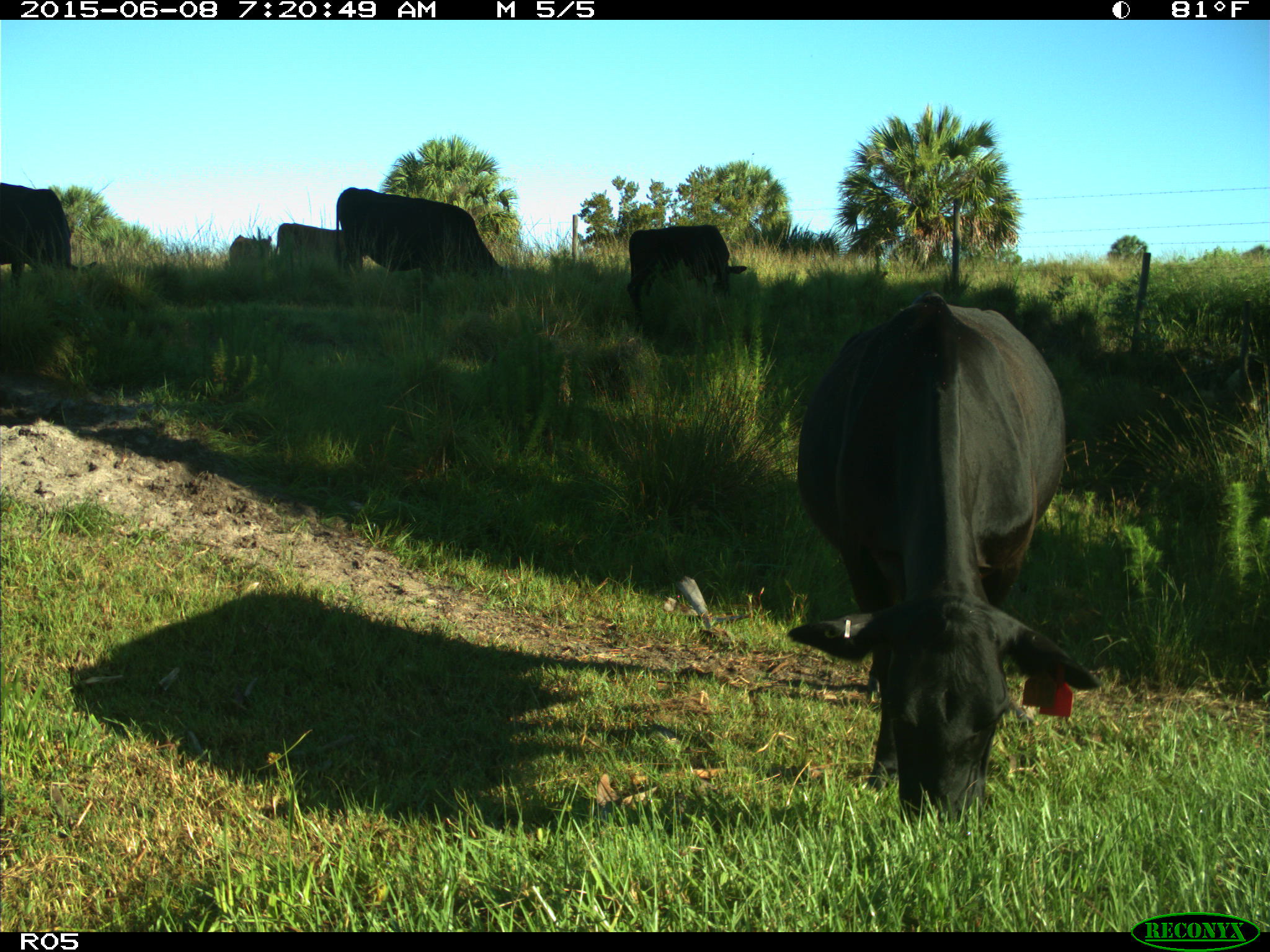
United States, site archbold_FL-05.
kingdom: Animalia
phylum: Chordata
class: Mammalia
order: Artiodactyla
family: Bovidae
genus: Bos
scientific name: Bos taurus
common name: domestic cow